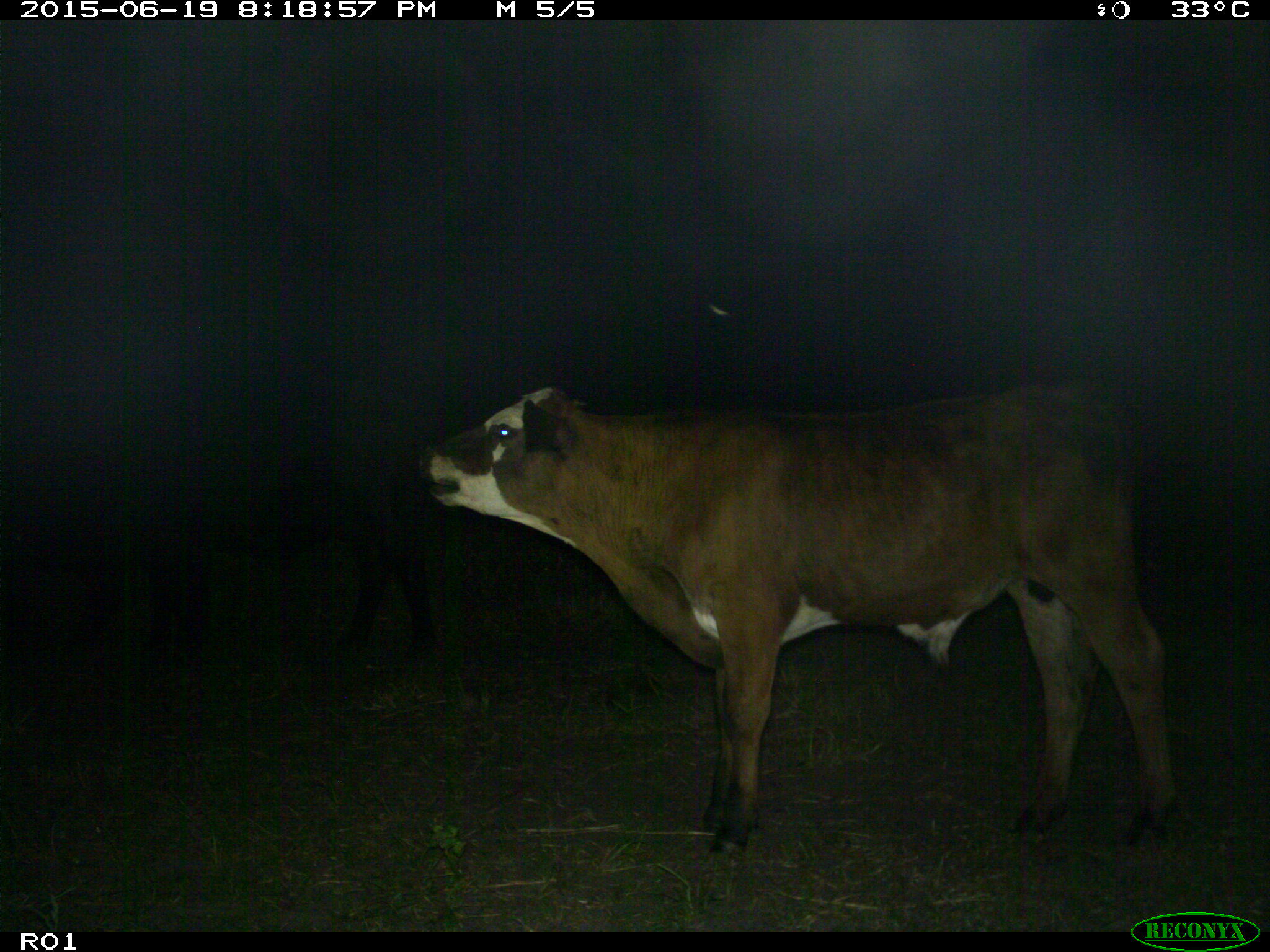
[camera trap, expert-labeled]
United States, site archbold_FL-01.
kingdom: Animalia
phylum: Chordata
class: Mammalia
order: Artiodactyla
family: Bovidae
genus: Bos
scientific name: Bos taurus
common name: domestic cow